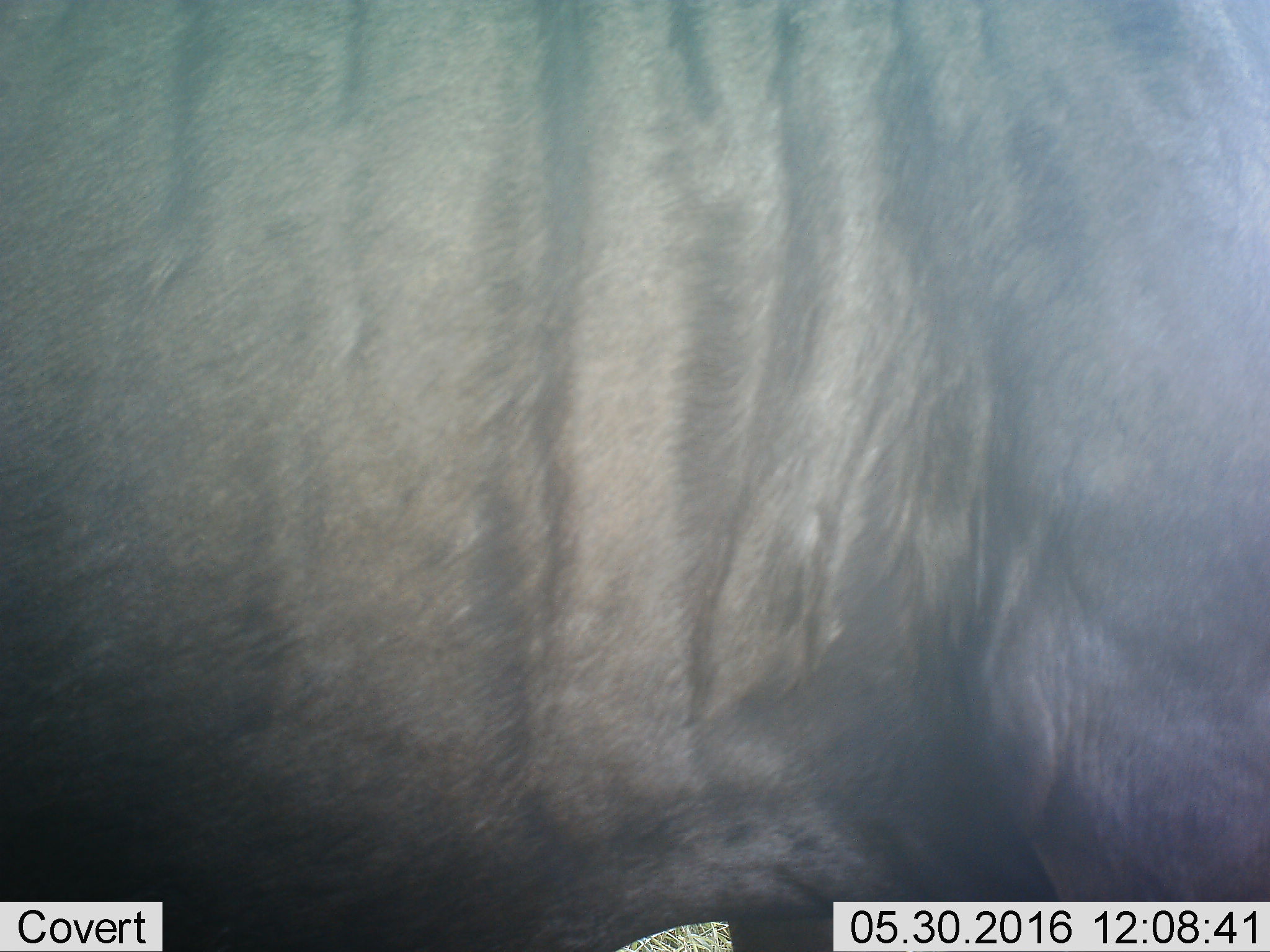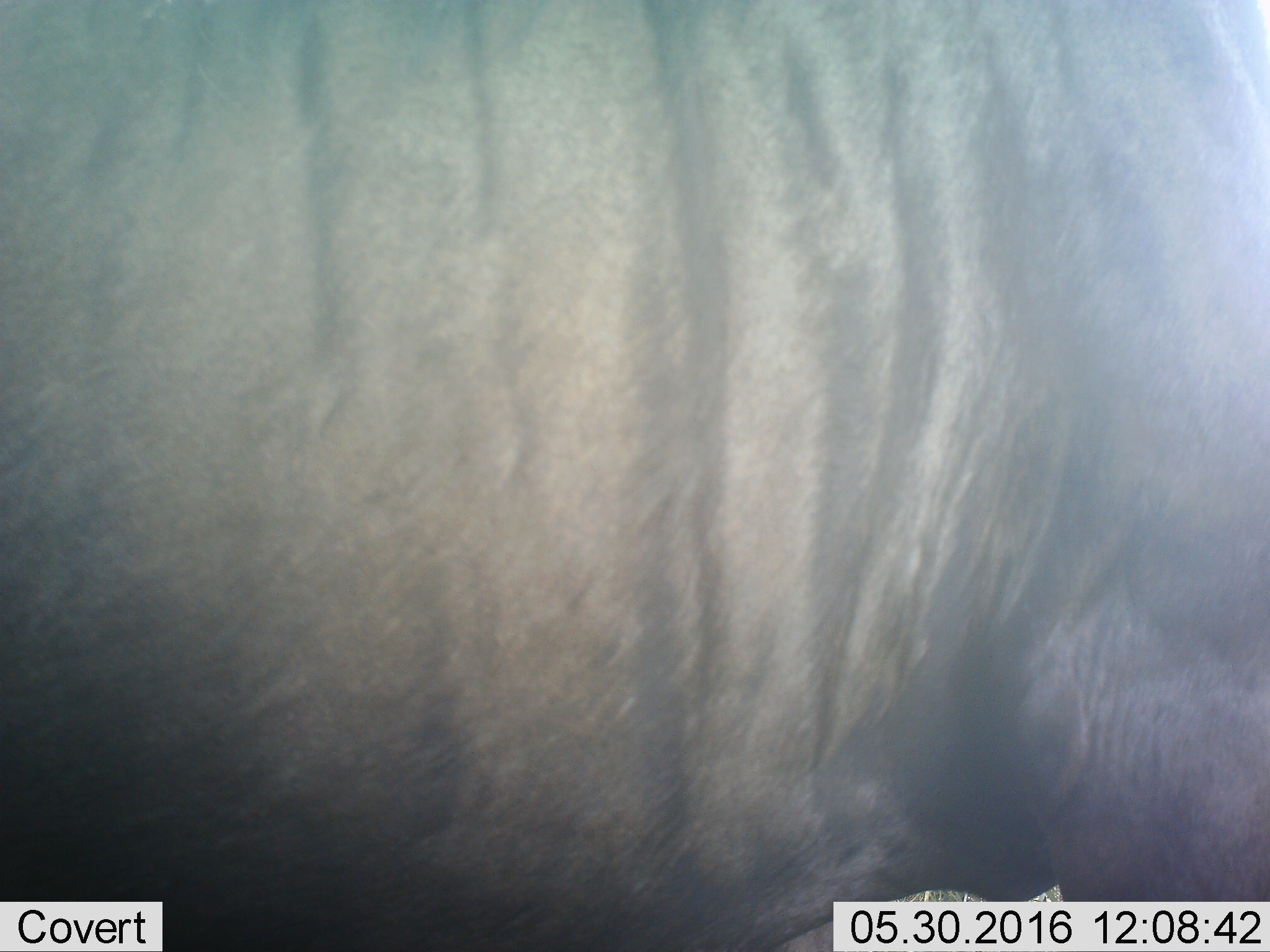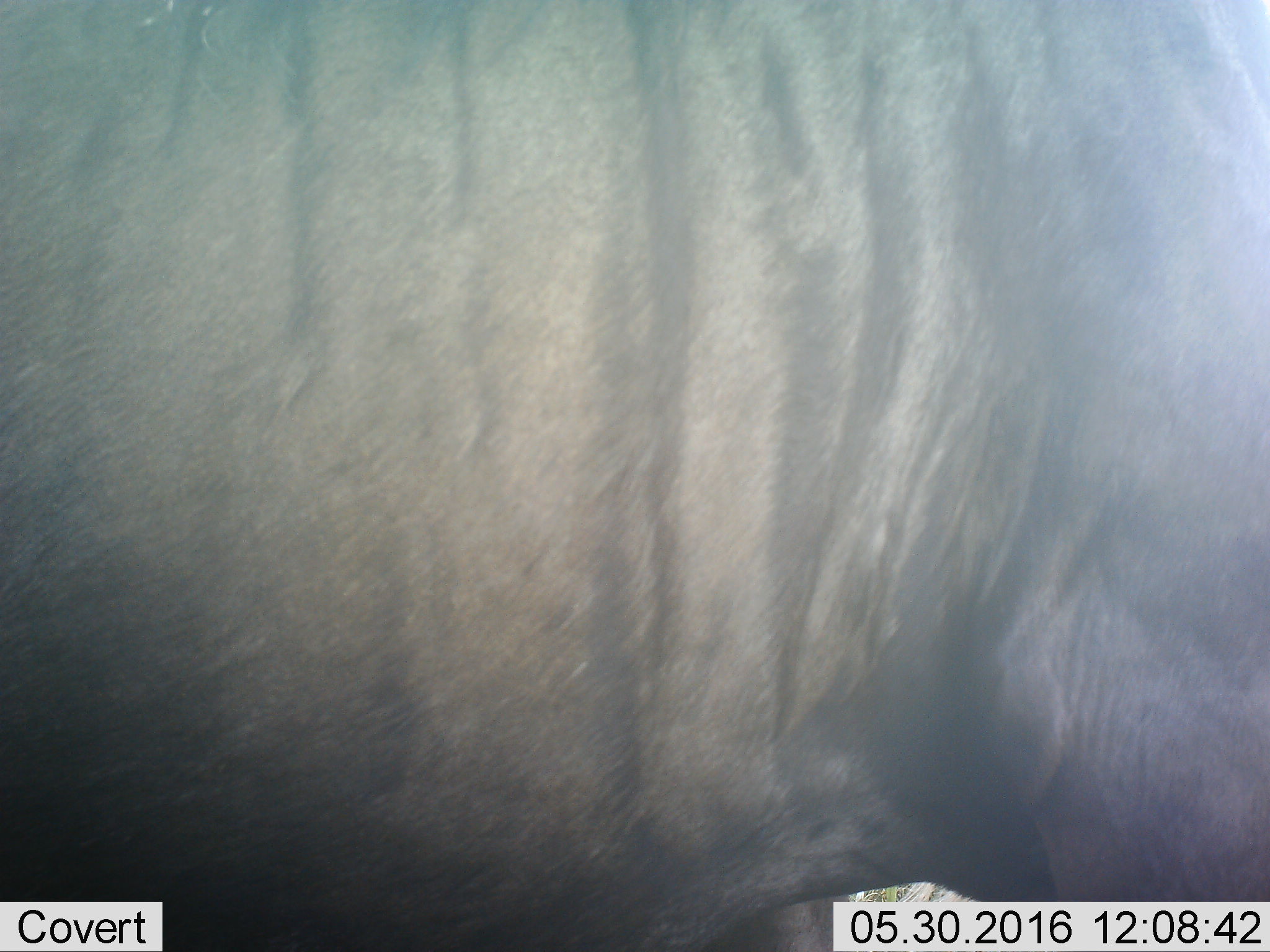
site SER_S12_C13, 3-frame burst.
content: unidentified animal